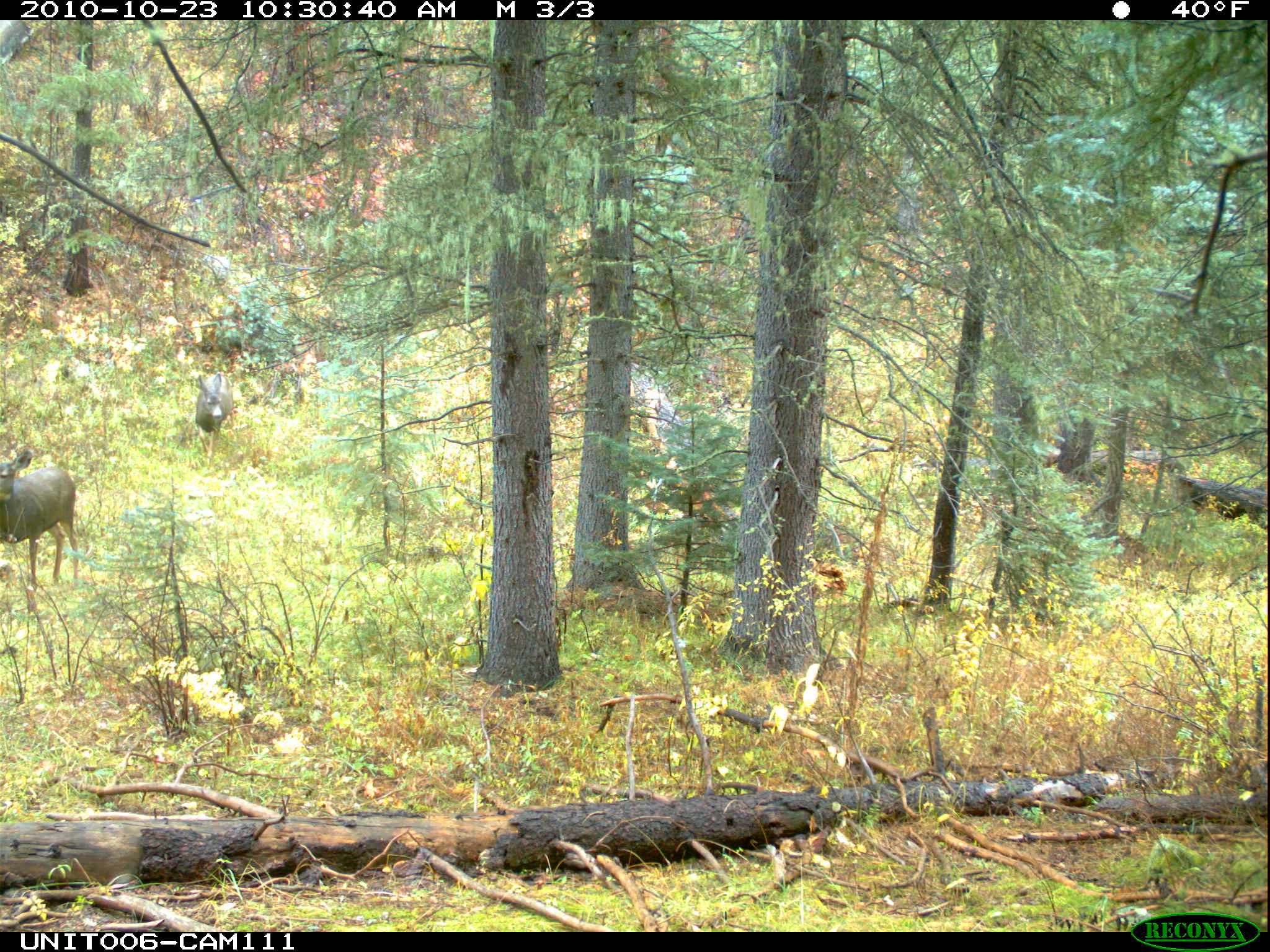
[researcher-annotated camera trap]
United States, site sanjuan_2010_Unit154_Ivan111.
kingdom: Animalia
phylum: Chordata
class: Mammalia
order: Artiodactyla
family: Cervidae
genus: Odocoileus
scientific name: Odocoileus hemionus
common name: mule deer